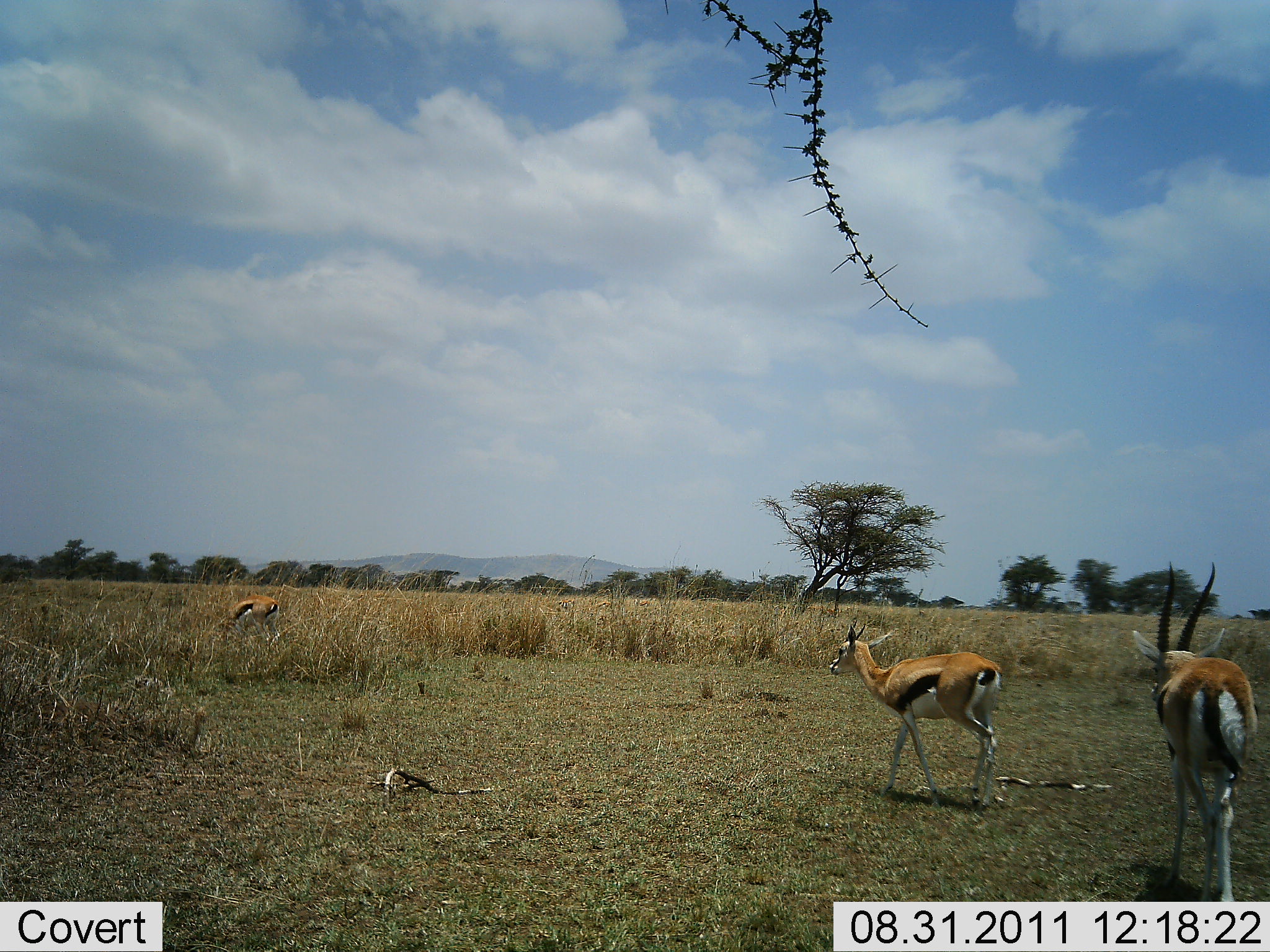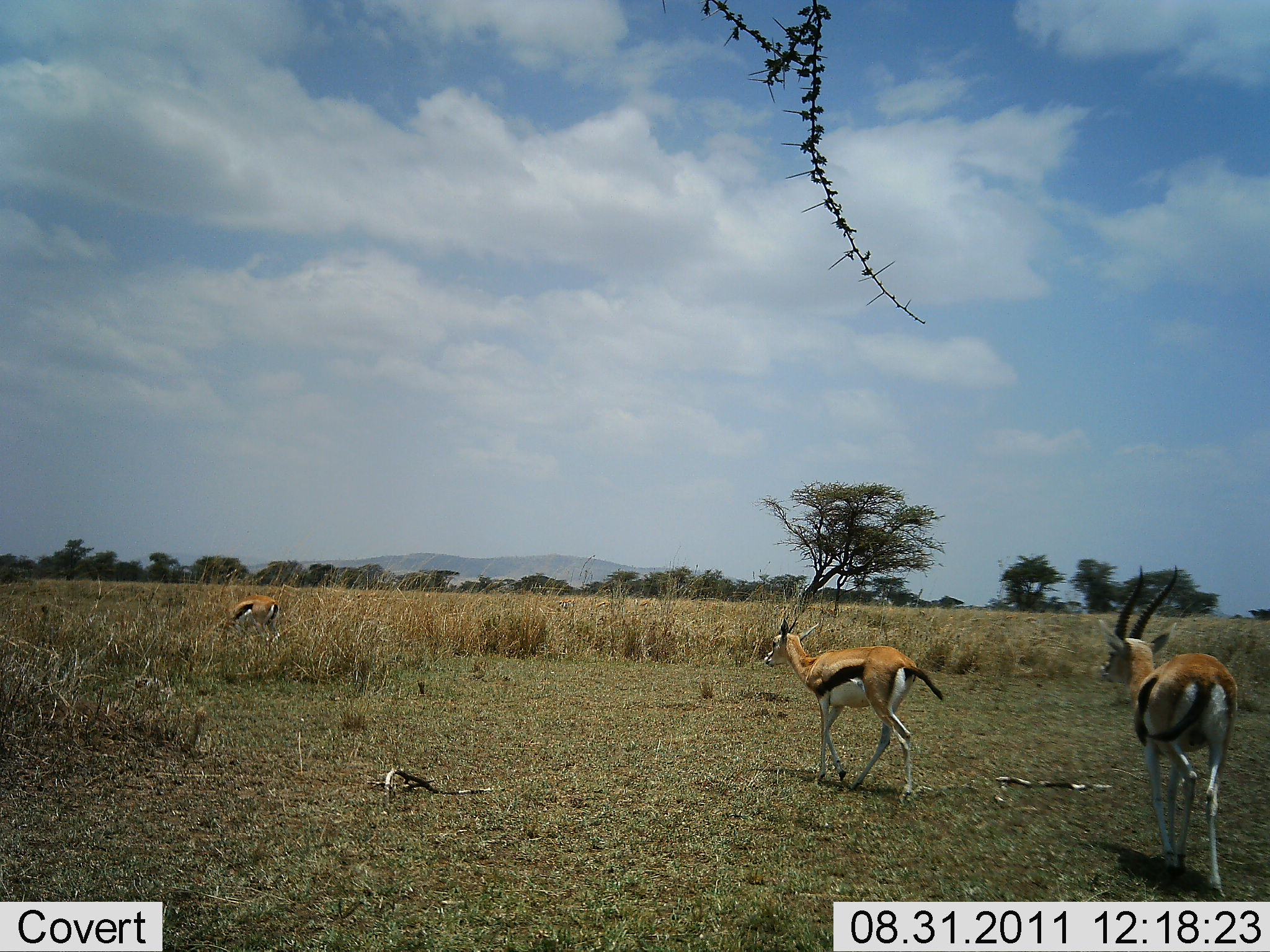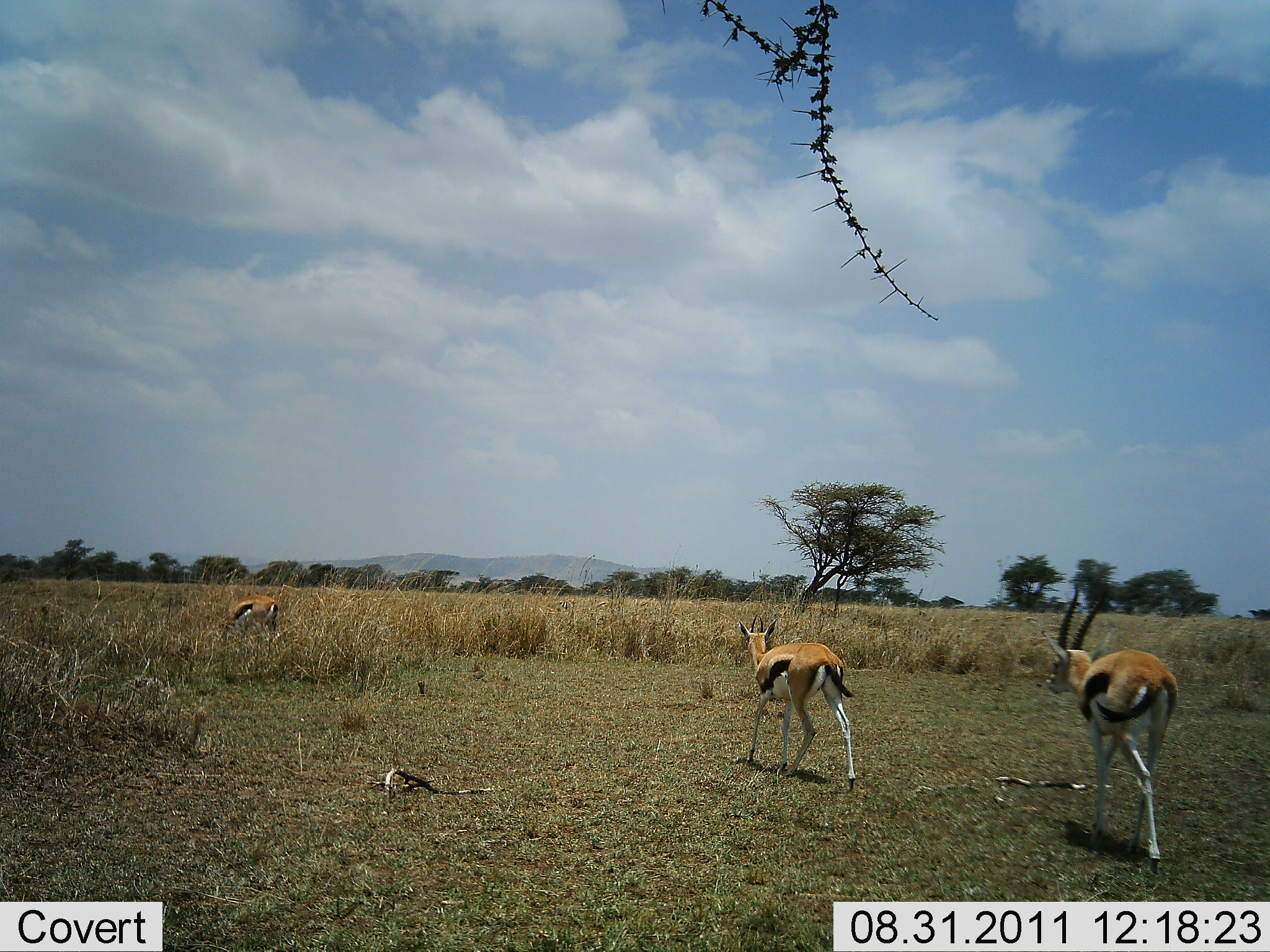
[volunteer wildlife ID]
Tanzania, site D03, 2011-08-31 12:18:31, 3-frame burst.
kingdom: Animalia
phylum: Chordata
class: Mammalia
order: Artiodactyla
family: Bovidae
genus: Eudorcas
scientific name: Eudorcas thomsonii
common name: thomson's gazelle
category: gazellethomsons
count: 3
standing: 33%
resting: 0%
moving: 100%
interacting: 0%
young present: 0%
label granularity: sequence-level